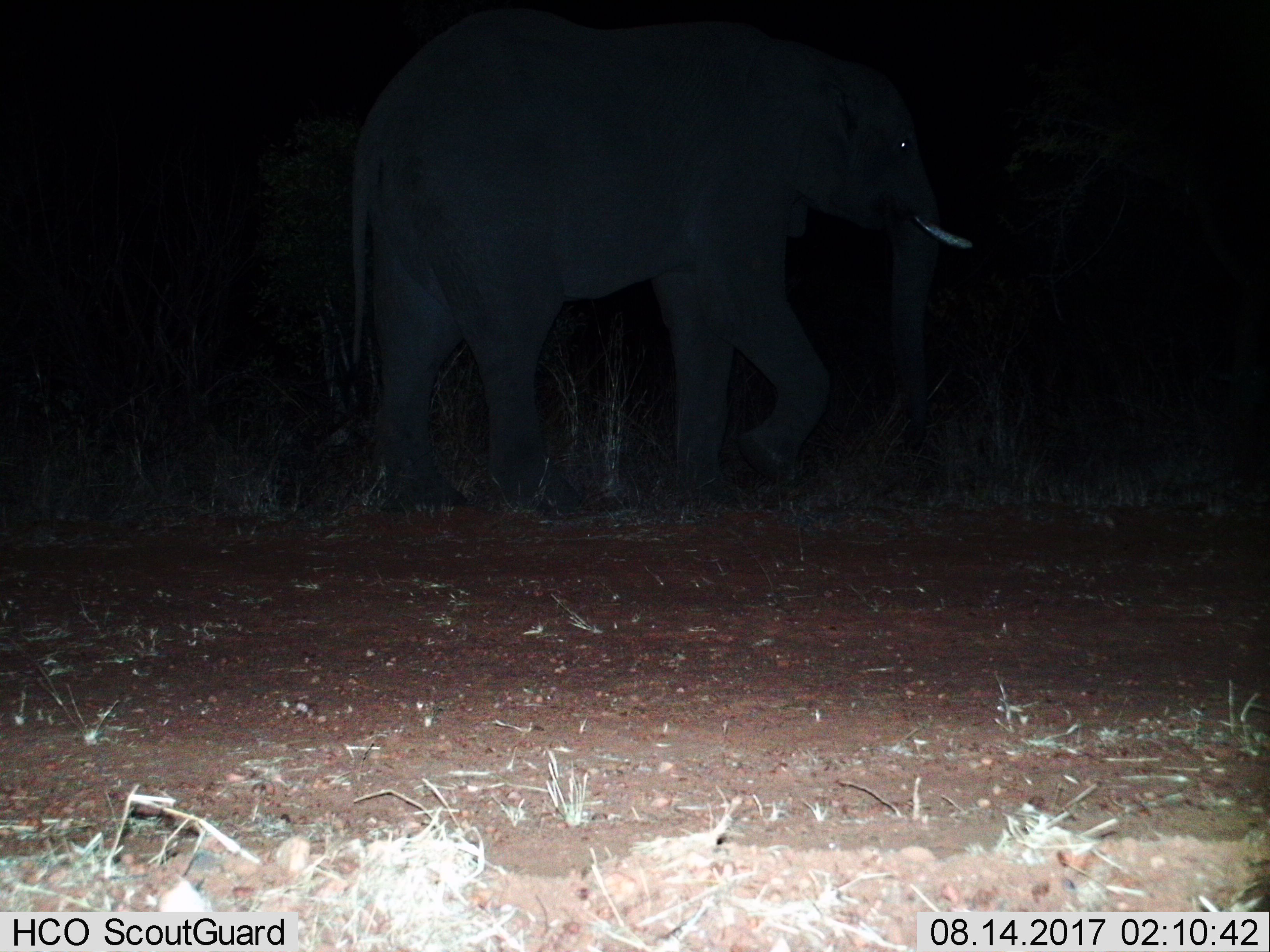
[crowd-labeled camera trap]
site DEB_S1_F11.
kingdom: Animalia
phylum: Chordata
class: Mammalia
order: Proboscidea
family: Elephantidae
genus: Loxodonta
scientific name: Loxodonta africana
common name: african bush elephant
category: elephant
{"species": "elephant (african bush elephant) (Loxodonta africana)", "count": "1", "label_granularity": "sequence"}